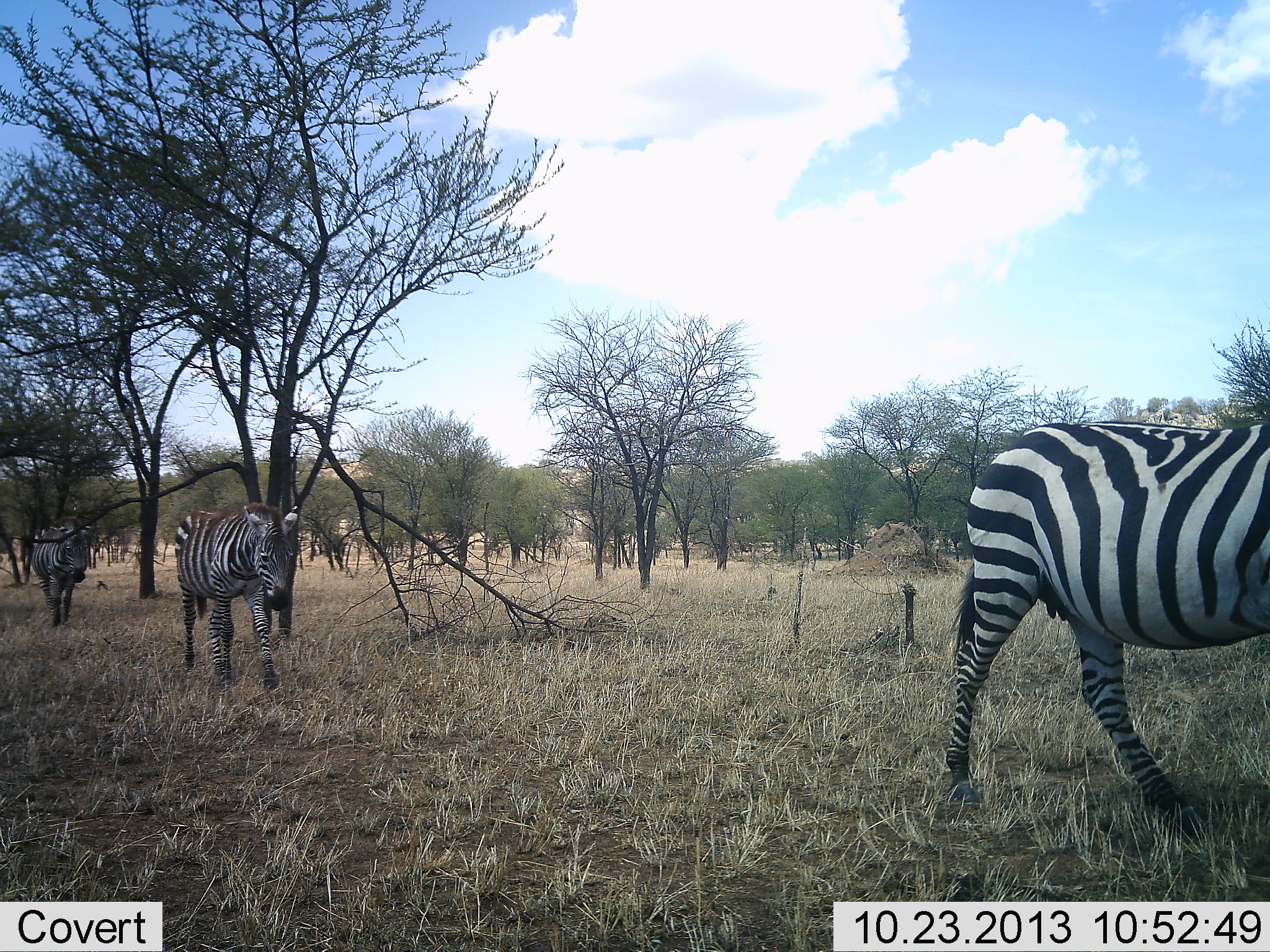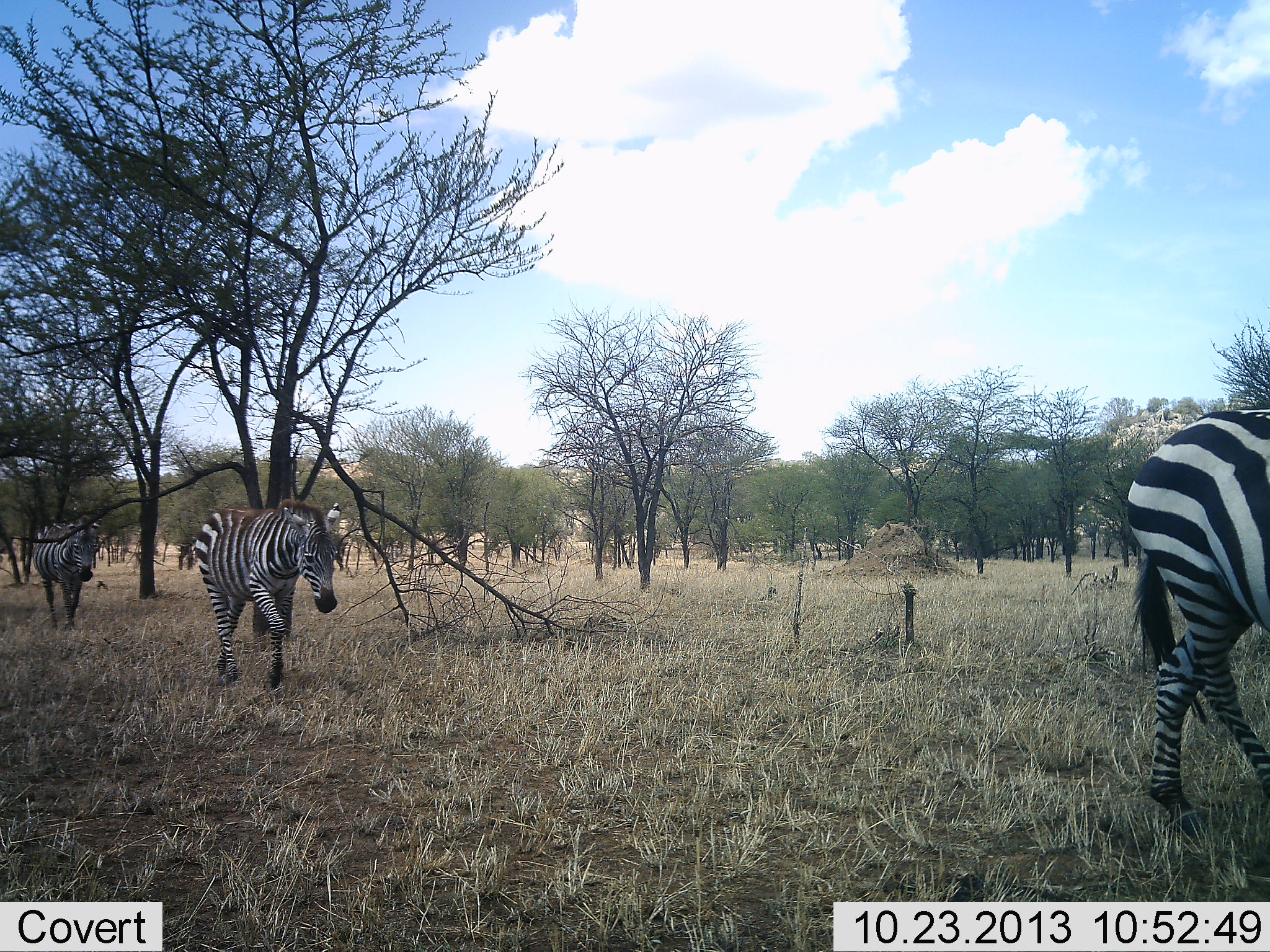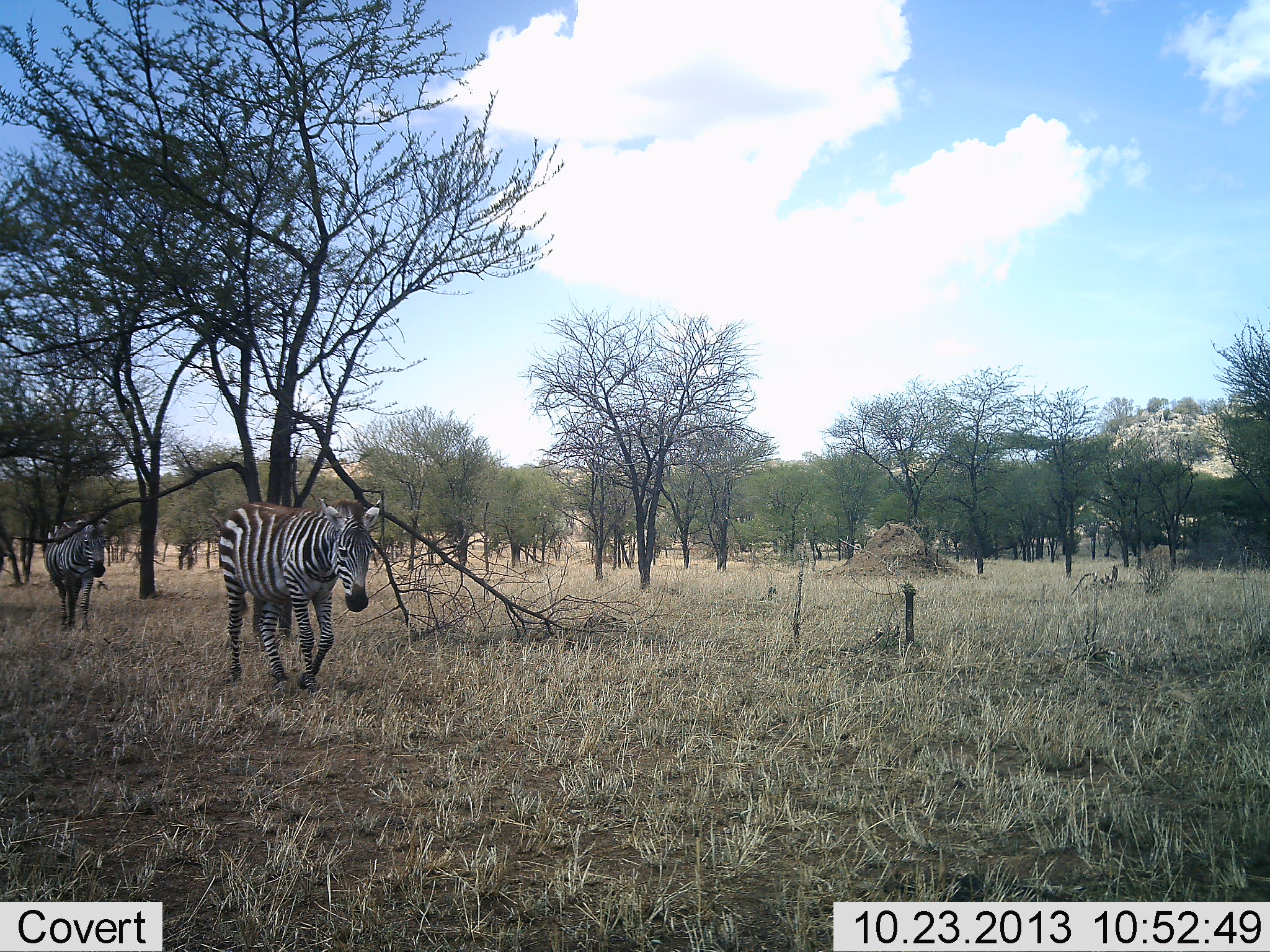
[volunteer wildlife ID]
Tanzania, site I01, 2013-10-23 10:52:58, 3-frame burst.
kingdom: Animalia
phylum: Chordata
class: Mammalia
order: Perissodactyla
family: Equidae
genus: Equus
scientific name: Equus quagga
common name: plains zebra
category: zebra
Zebra (plains zebra) (Equus quagga), count 3. Behavior (volunteer vote fractions): standing 0%, resting 0%, moving 100%, interacting 0%. Young present (vote fraction): 0%. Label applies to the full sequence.